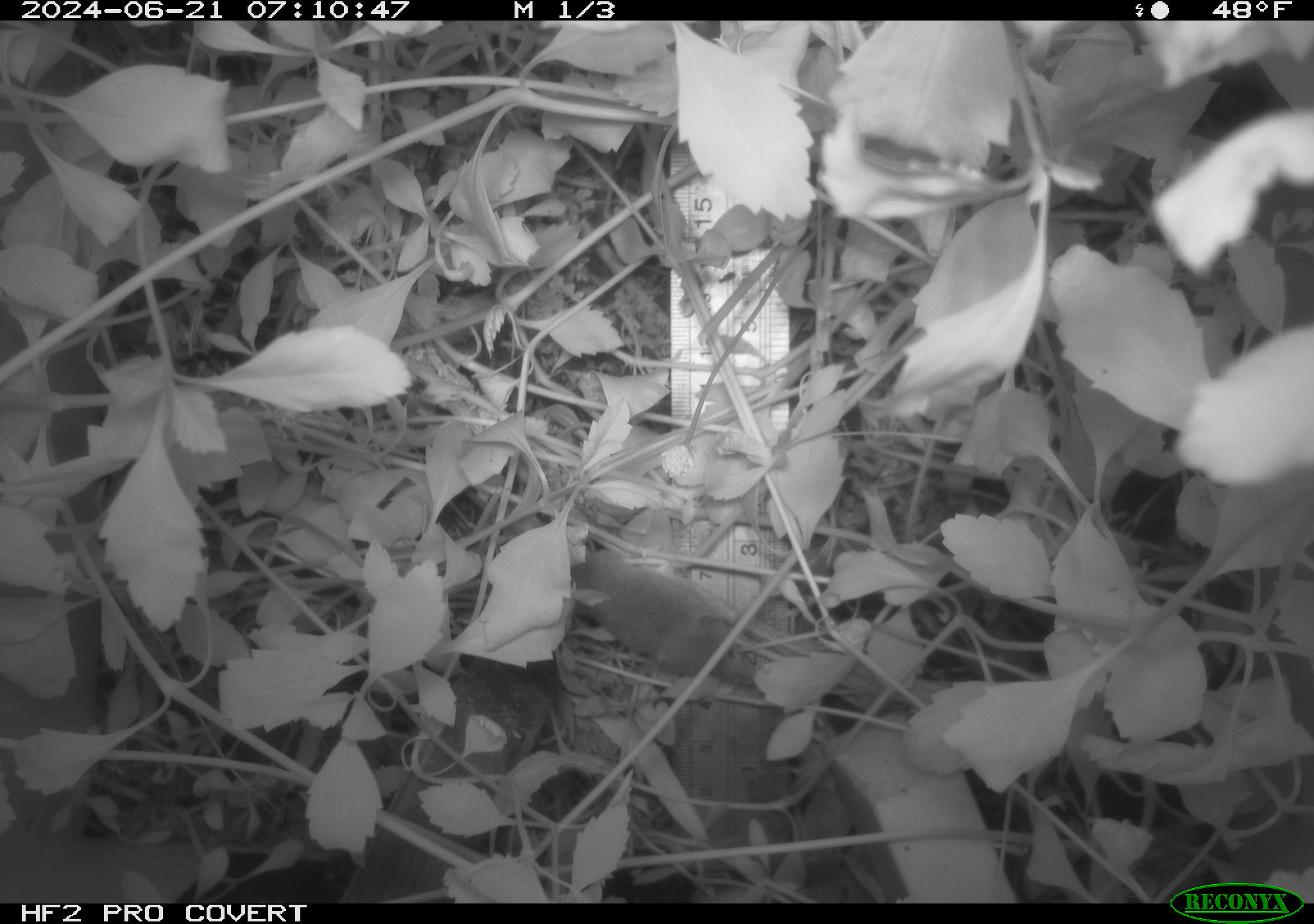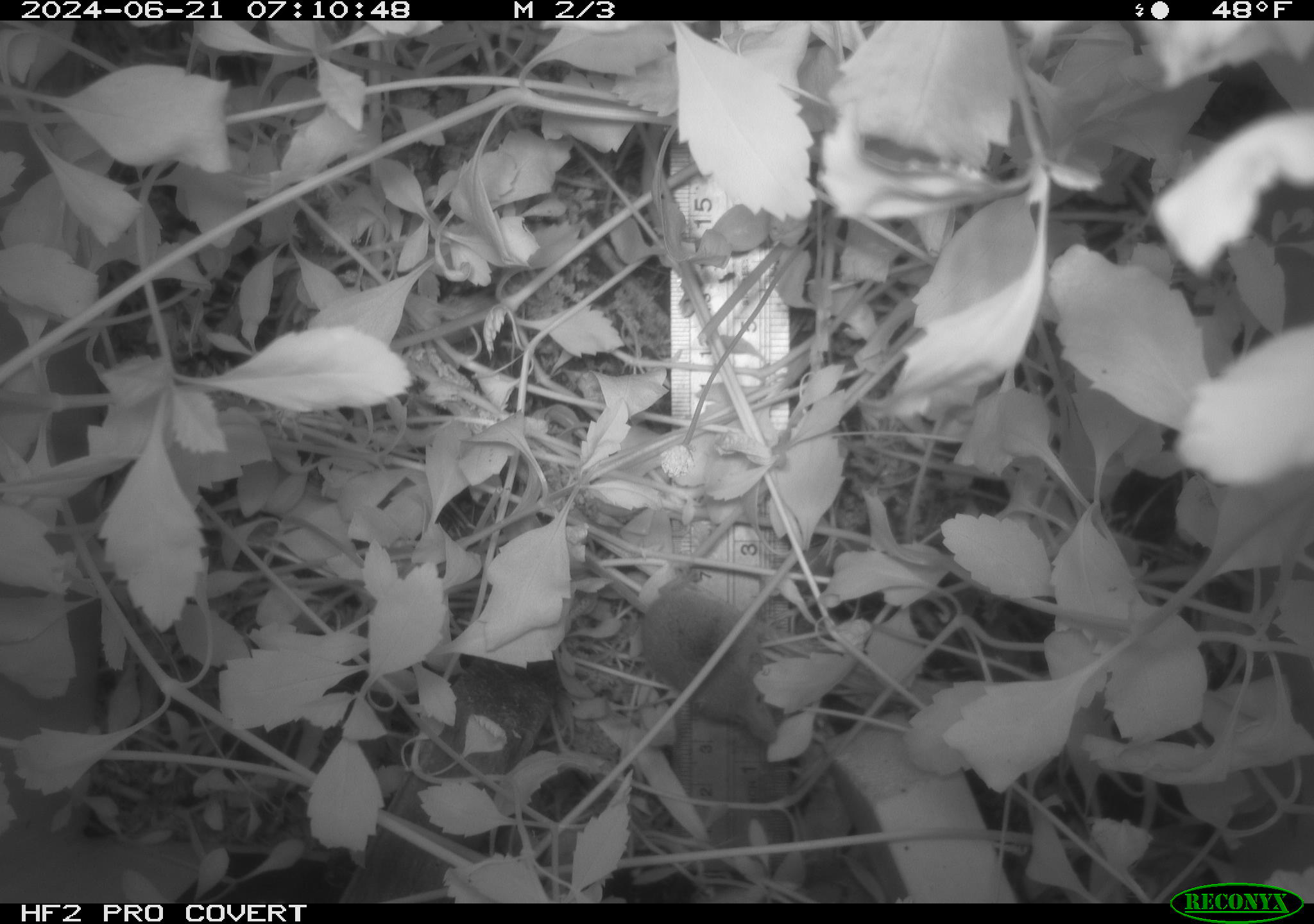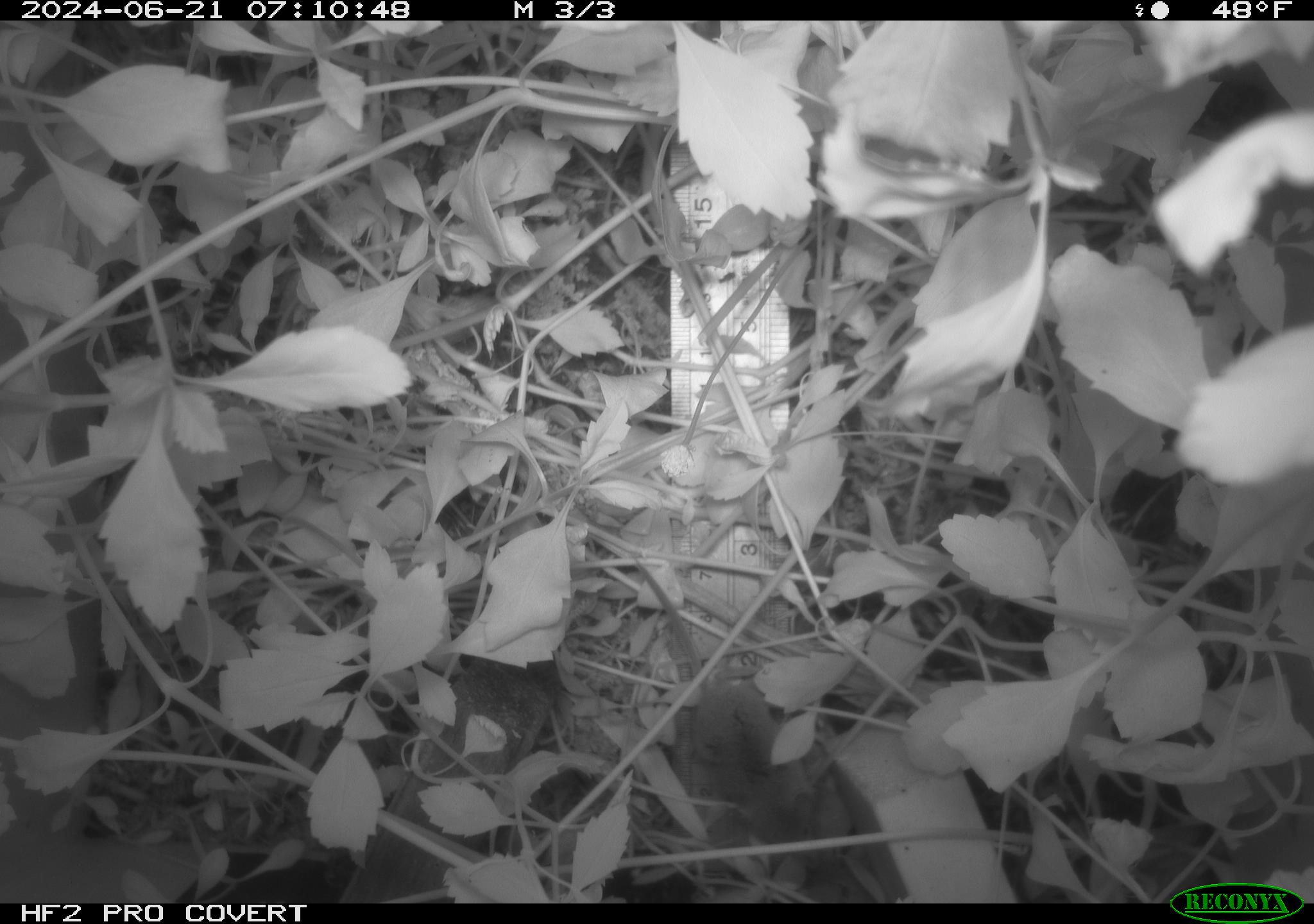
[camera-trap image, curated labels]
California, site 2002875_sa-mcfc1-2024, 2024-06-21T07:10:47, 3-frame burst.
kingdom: Animalia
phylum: Chordata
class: Mammalia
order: Eulipotyphla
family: Soricidae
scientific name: Soricidae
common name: shrews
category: soricidae family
Soricidae family (shrews) (Soricidae).